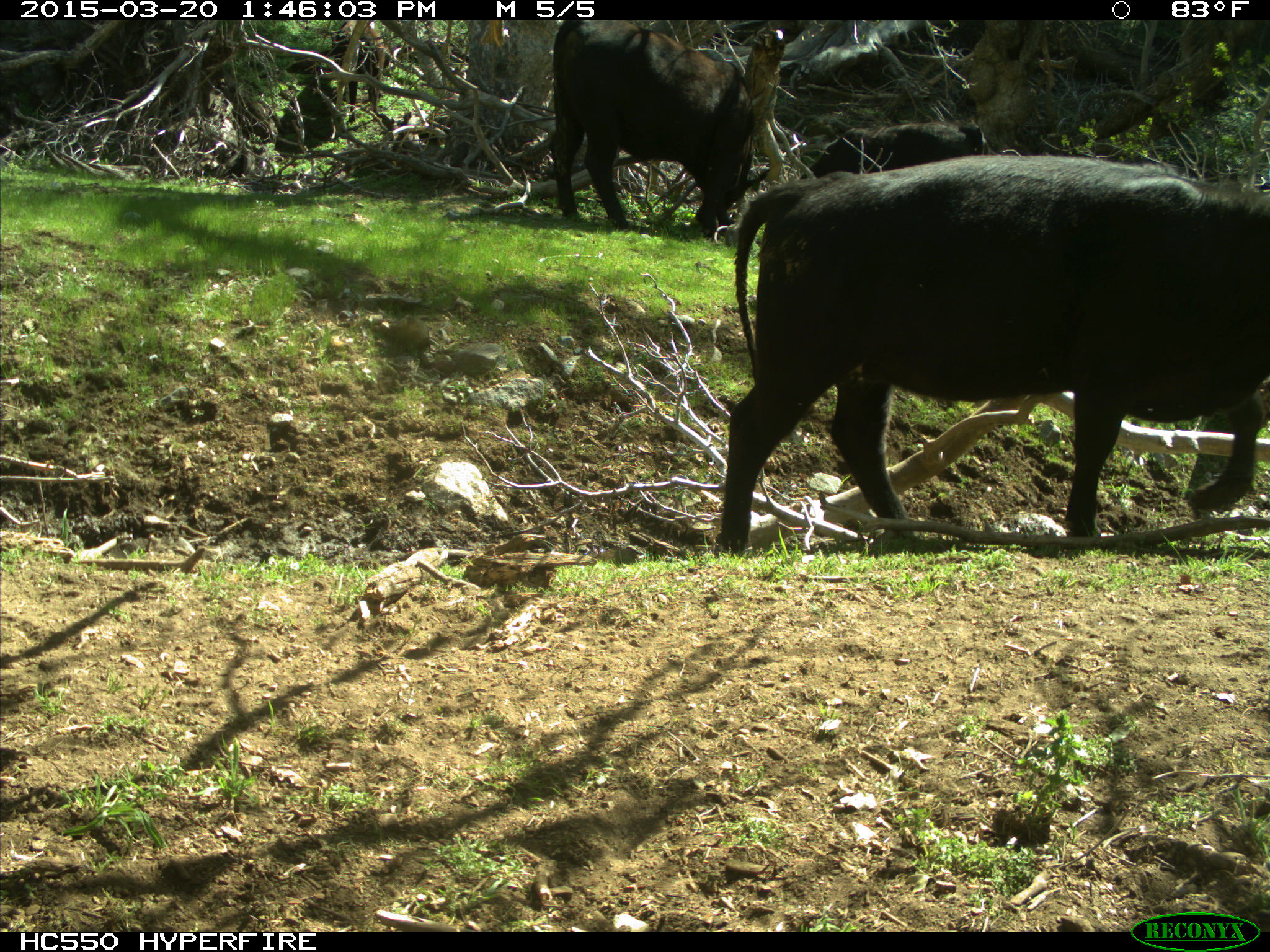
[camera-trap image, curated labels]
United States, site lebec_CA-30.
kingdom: Animalia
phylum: Chordata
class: Mammalia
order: Artiodactyla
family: Bovidae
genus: Bos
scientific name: Bos taurus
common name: domestic cow